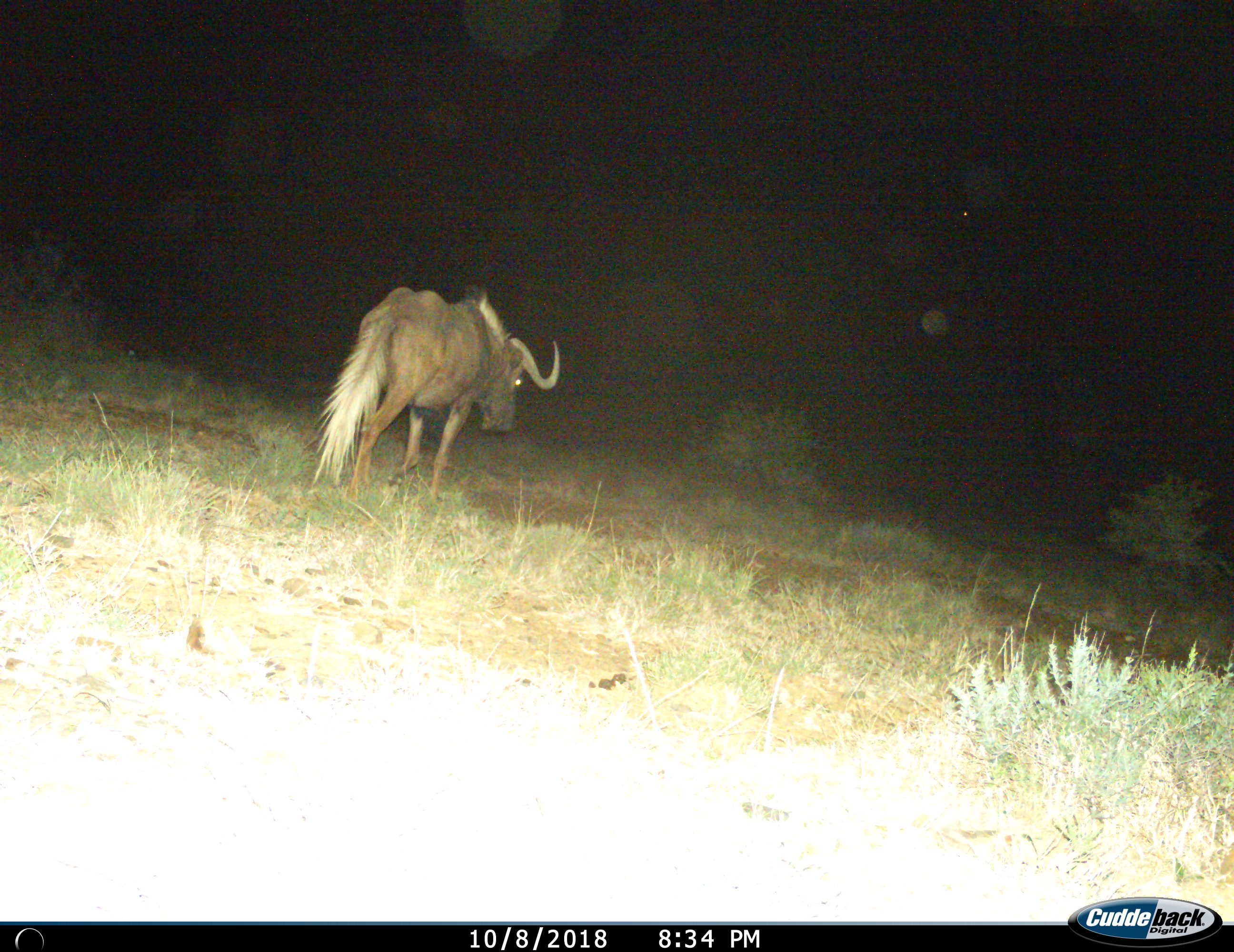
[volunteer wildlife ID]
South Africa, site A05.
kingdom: Animalia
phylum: Chordata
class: Mammalia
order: Artiodactyla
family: Bovidae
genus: Connochaetes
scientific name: Connochaetes gnou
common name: black wildebeest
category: wildebeestblack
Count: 1.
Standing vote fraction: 33%.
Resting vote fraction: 0%.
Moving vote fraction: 67%.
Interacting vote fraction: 0%.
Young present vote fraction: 0%.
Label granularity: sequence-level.